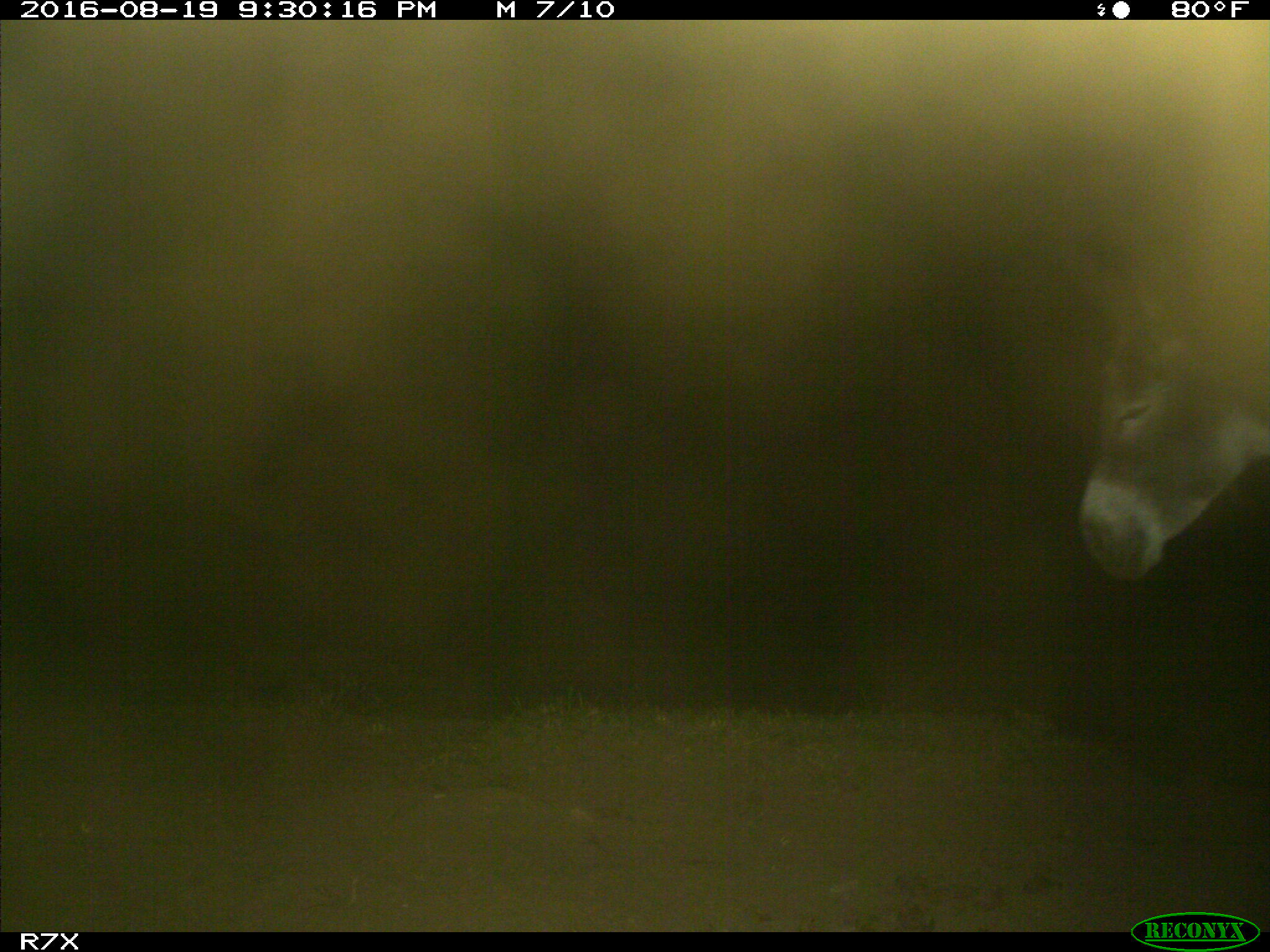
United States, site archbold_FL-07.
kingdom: Animalia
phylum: Chordata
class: Mammalia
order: Perissodactyla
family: Equidae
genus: Equus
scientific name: Equus africanus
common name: african wild ass